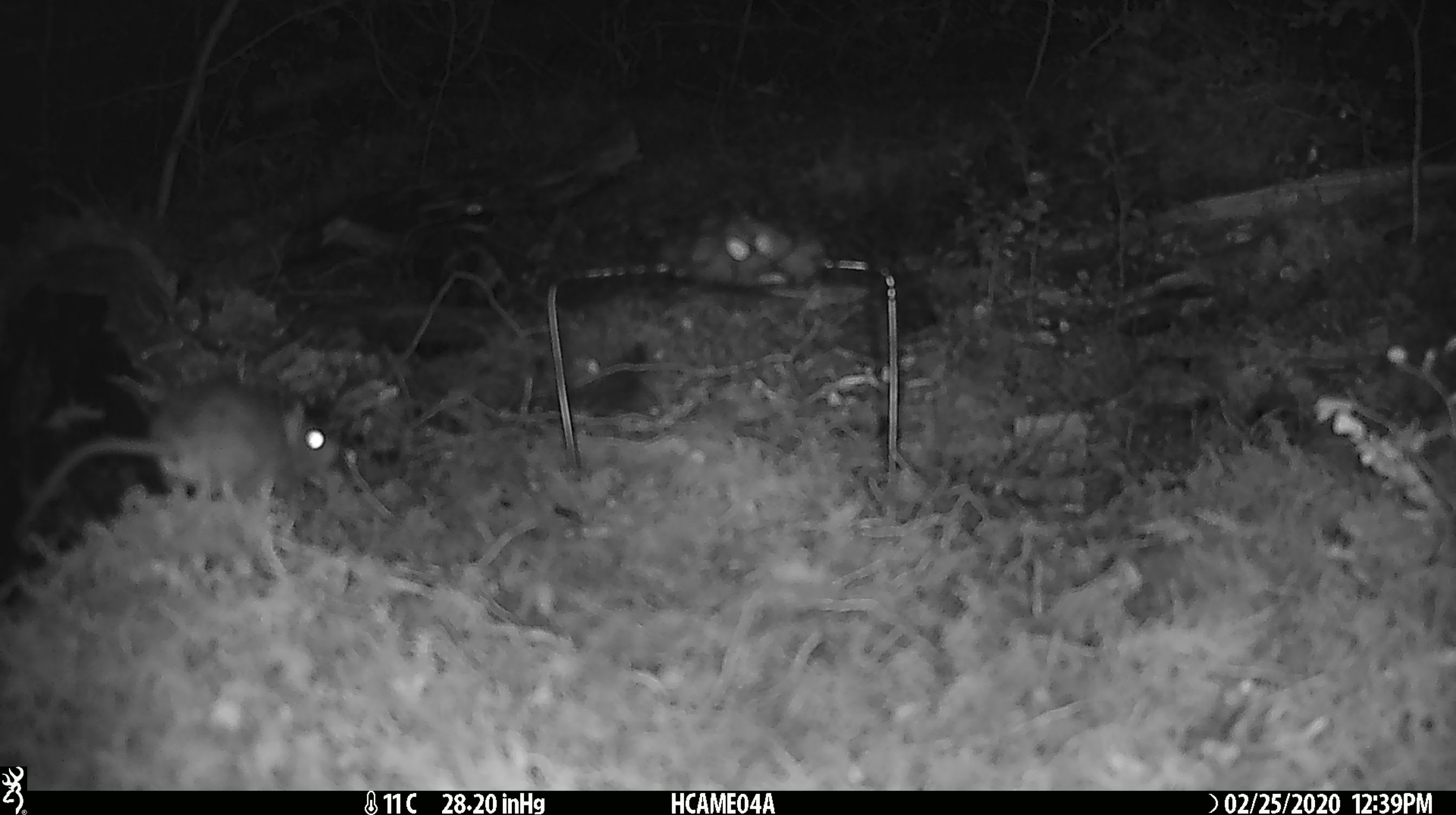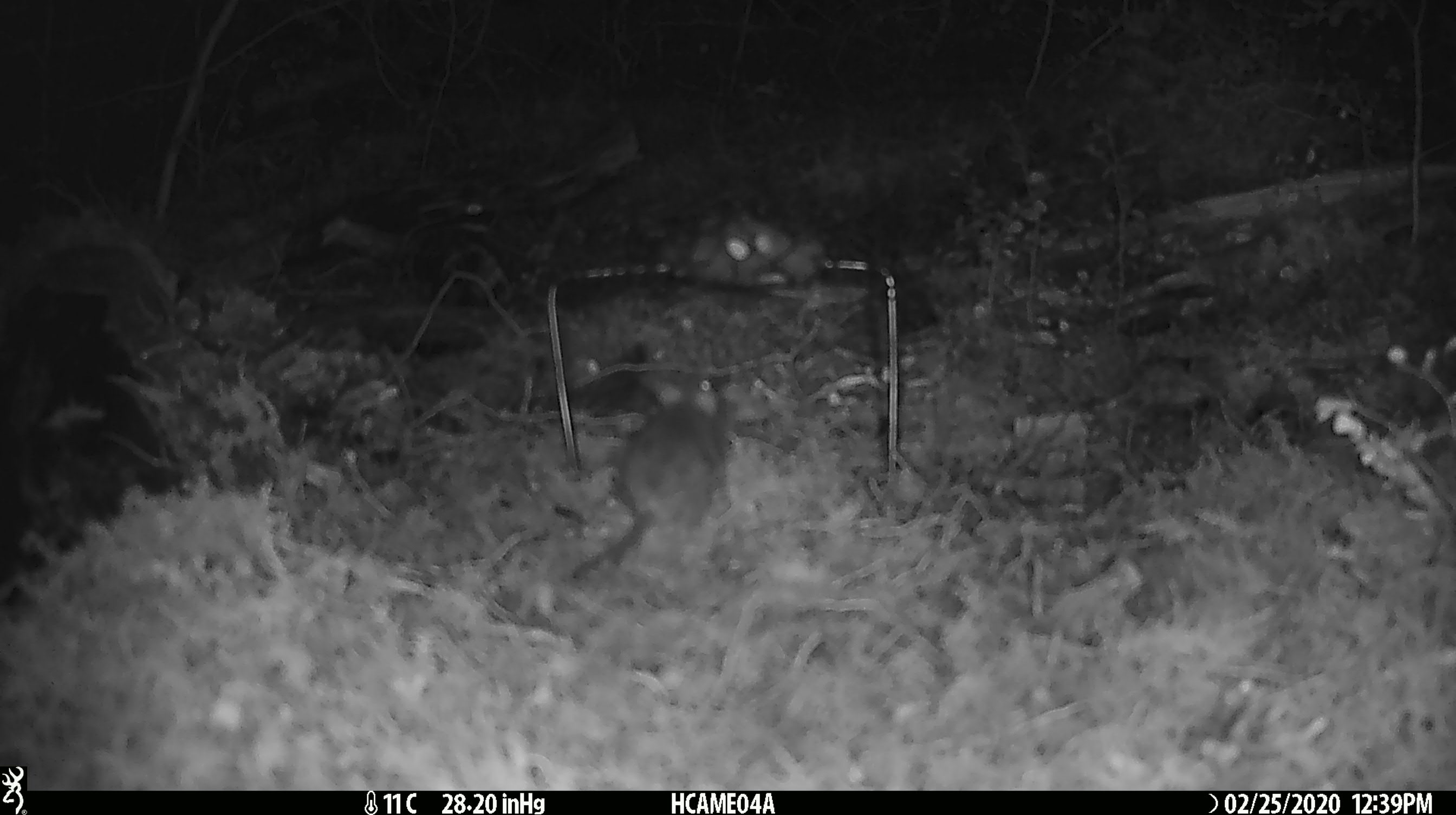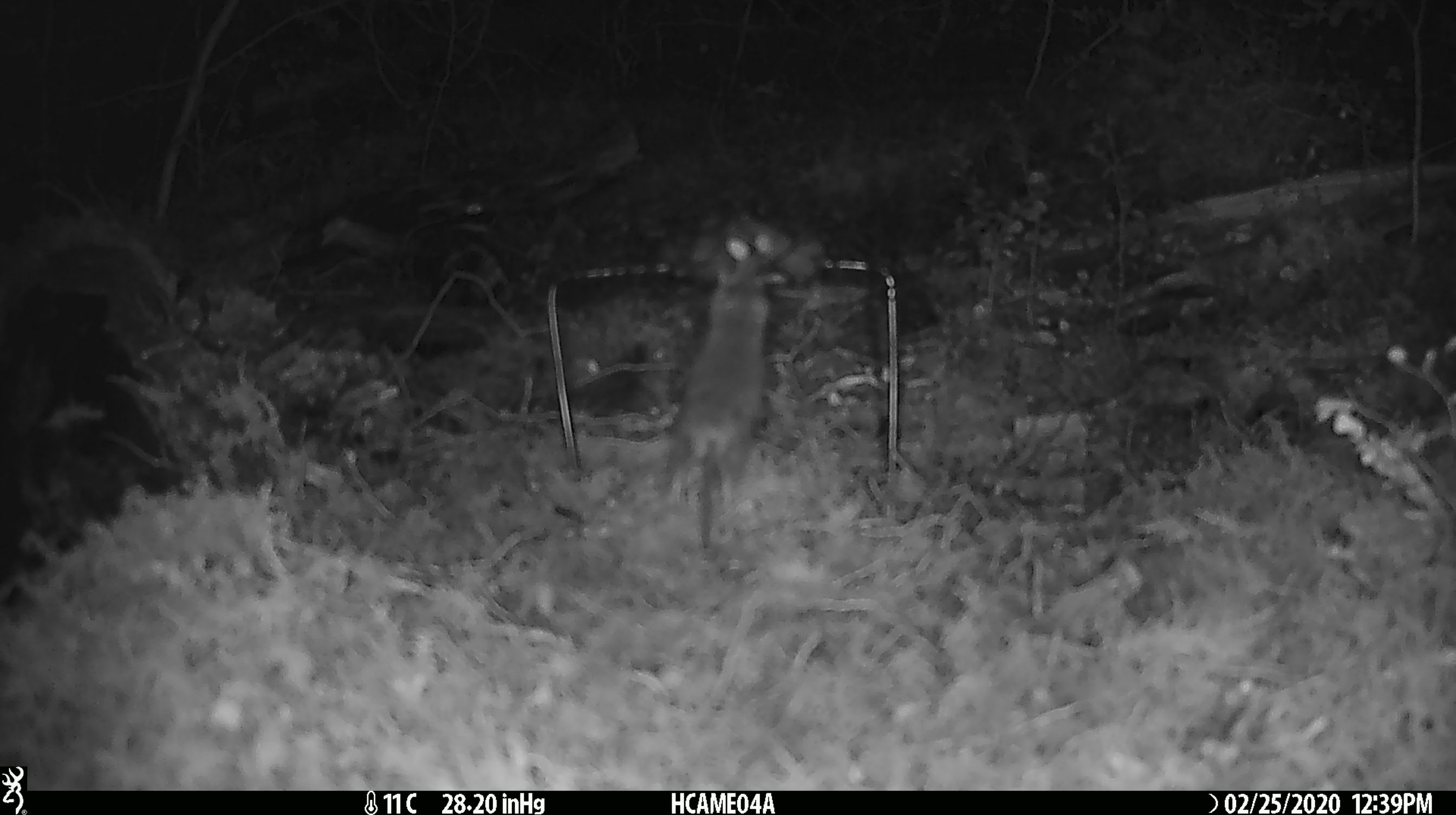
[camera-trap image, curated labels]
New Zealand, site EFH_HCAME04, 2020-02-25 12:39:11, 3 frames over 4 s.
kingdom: Animalia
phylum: Chordata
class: Mammalia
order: Rodentia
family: Muridae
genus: Mus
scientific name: Mus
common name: mouse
Mouse (Mus).